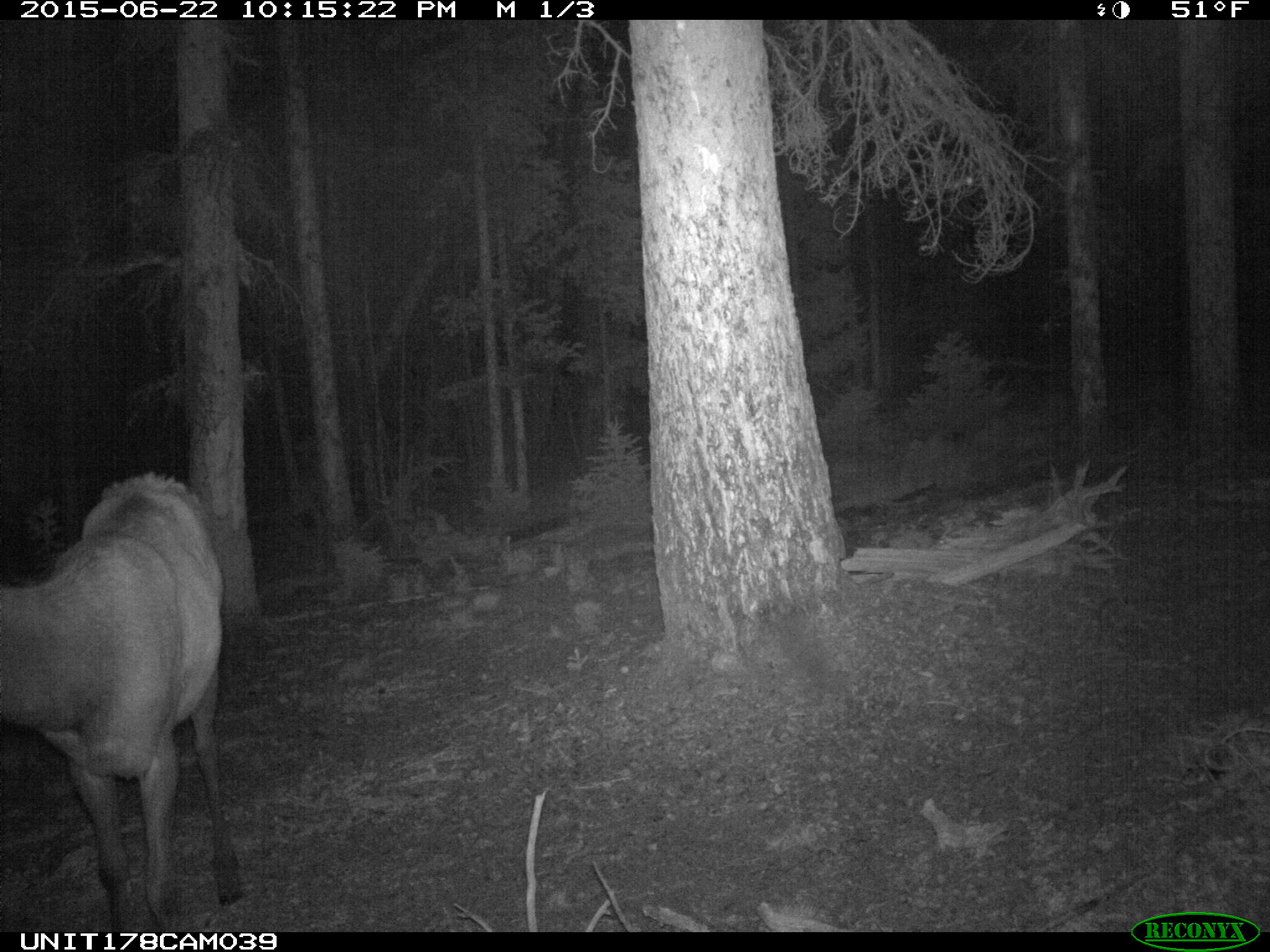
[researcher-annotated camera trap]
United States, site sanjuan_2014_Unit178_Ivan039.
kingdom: Animalia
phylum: Chordata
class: Mammalia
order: Artiodactyla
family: Cervidae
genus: Cervus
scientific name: Cervus elaphus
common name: red deer